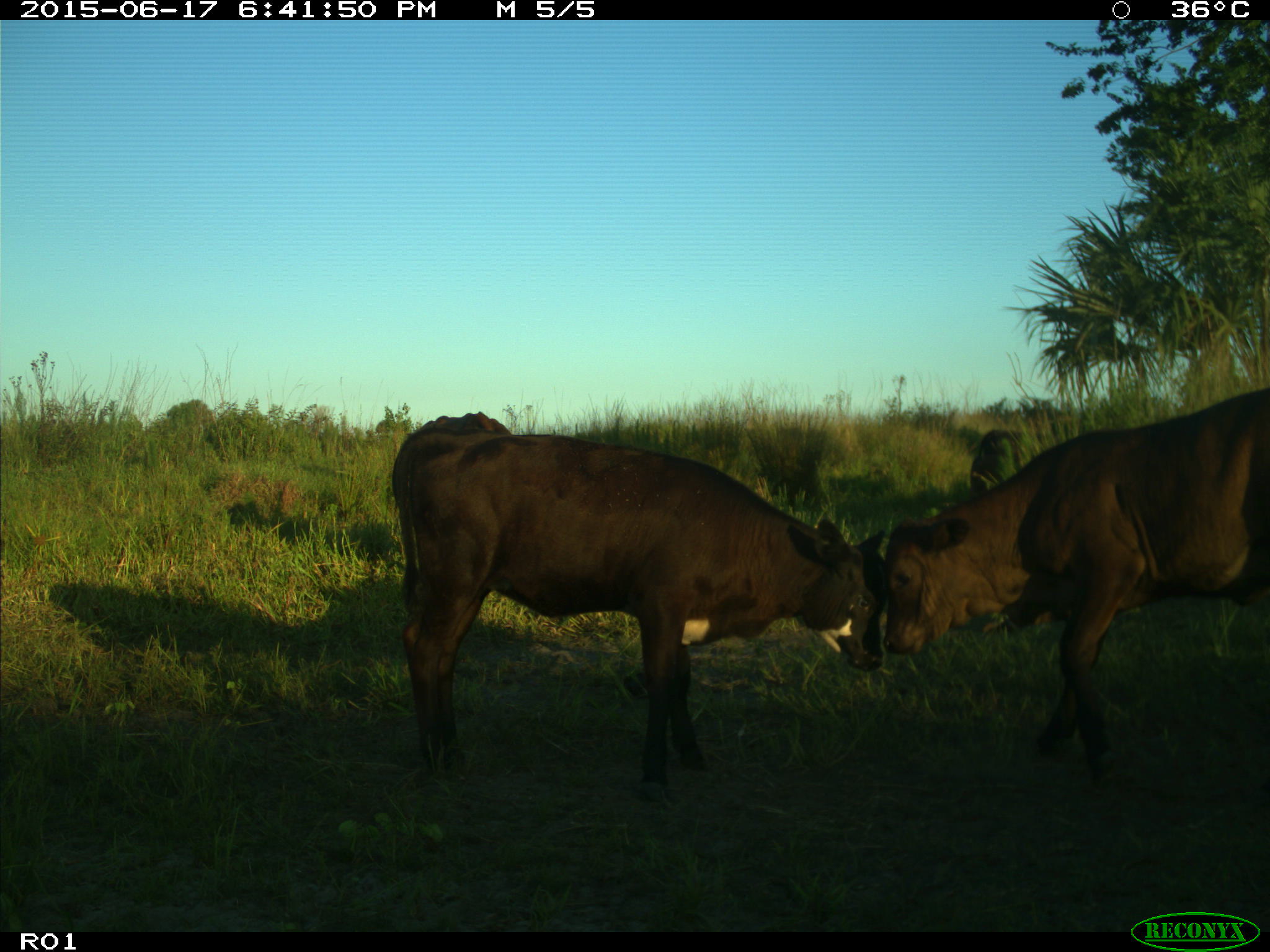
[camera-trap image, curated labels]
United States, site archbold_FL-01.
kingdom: Animalia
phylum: Chordata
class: Mammalia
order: Artiodactyla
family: Bovidae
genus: Bos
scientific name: Bos taurus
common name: domestic cow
Bos taurus (domestic cow).